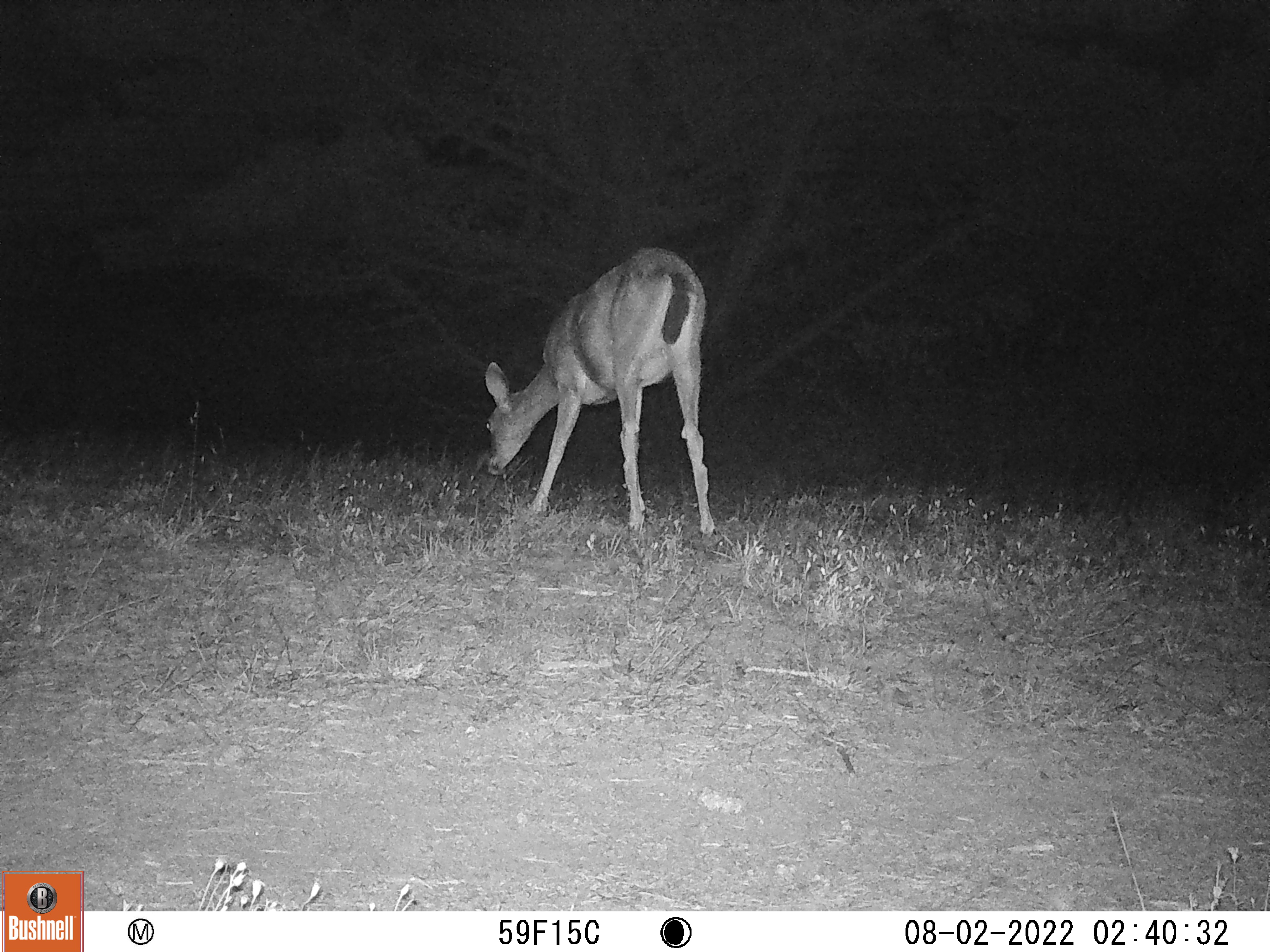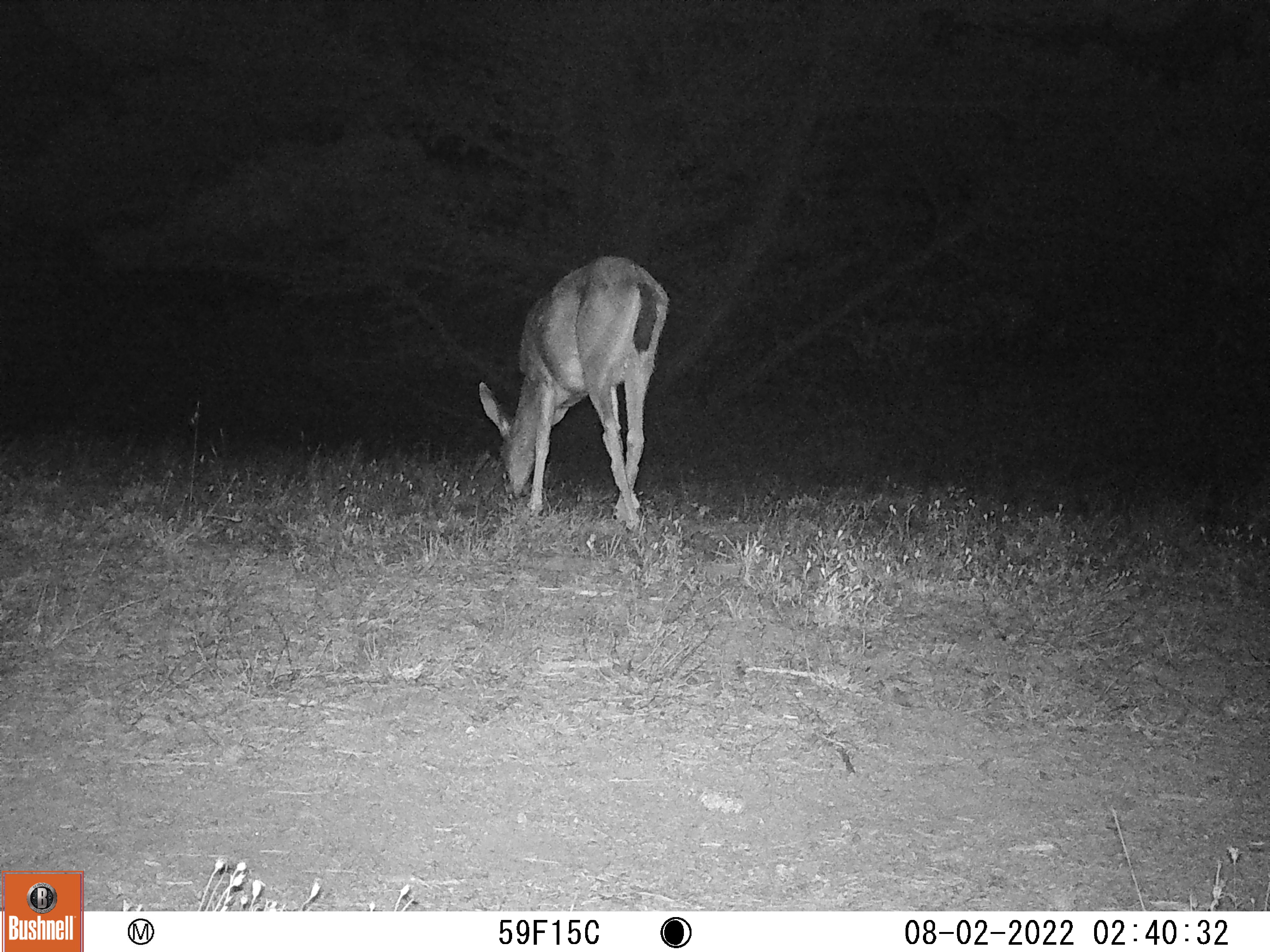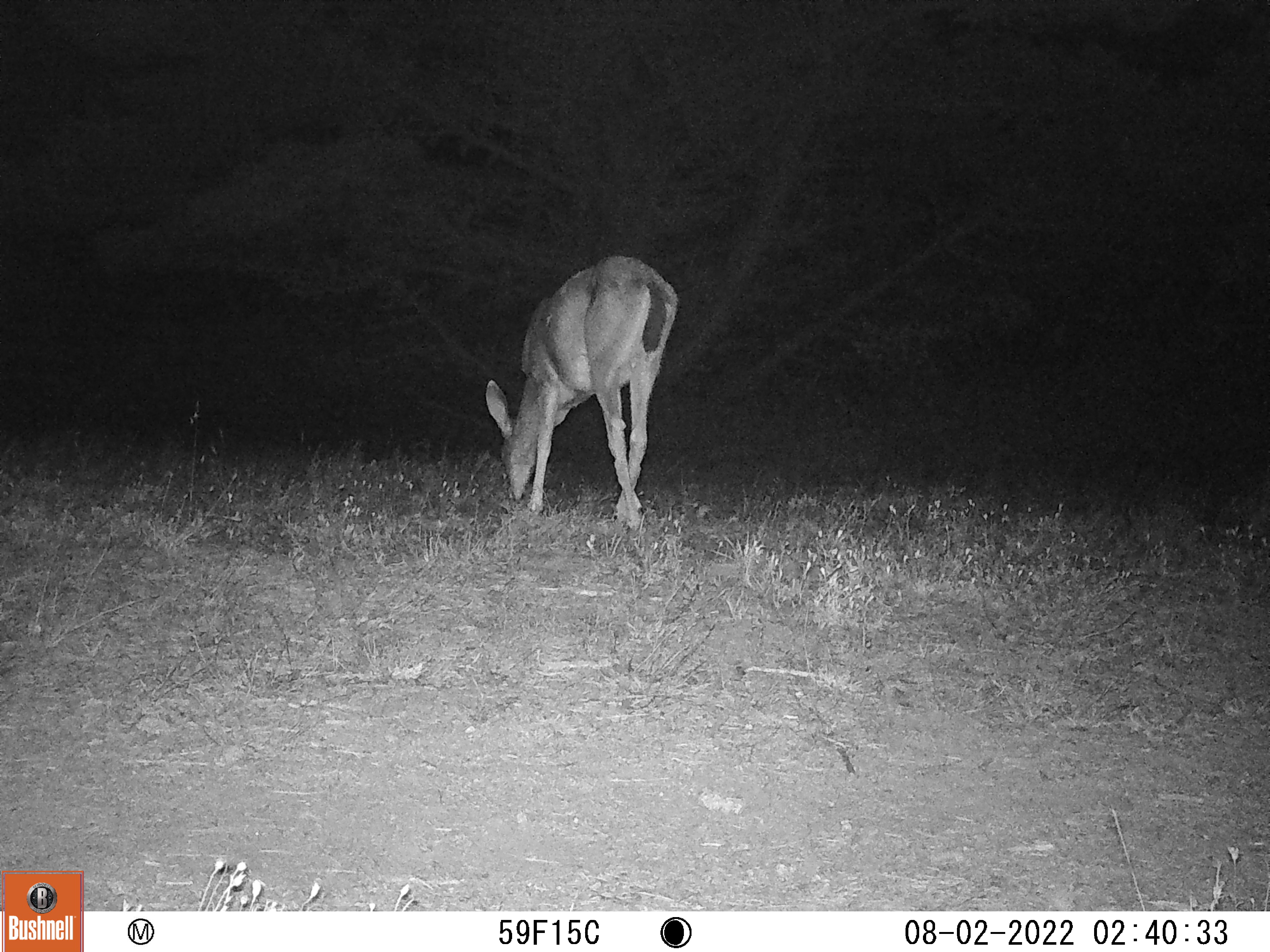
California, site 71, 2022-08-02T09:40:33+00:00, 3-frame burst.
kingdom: Animalia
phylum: Chordata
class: Mammalia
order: Artiodactyla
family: Cervidae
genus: Odocoileus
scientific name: Odocoileus hemionus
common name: mule deer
Mule deer (Odocoileus hemionus).